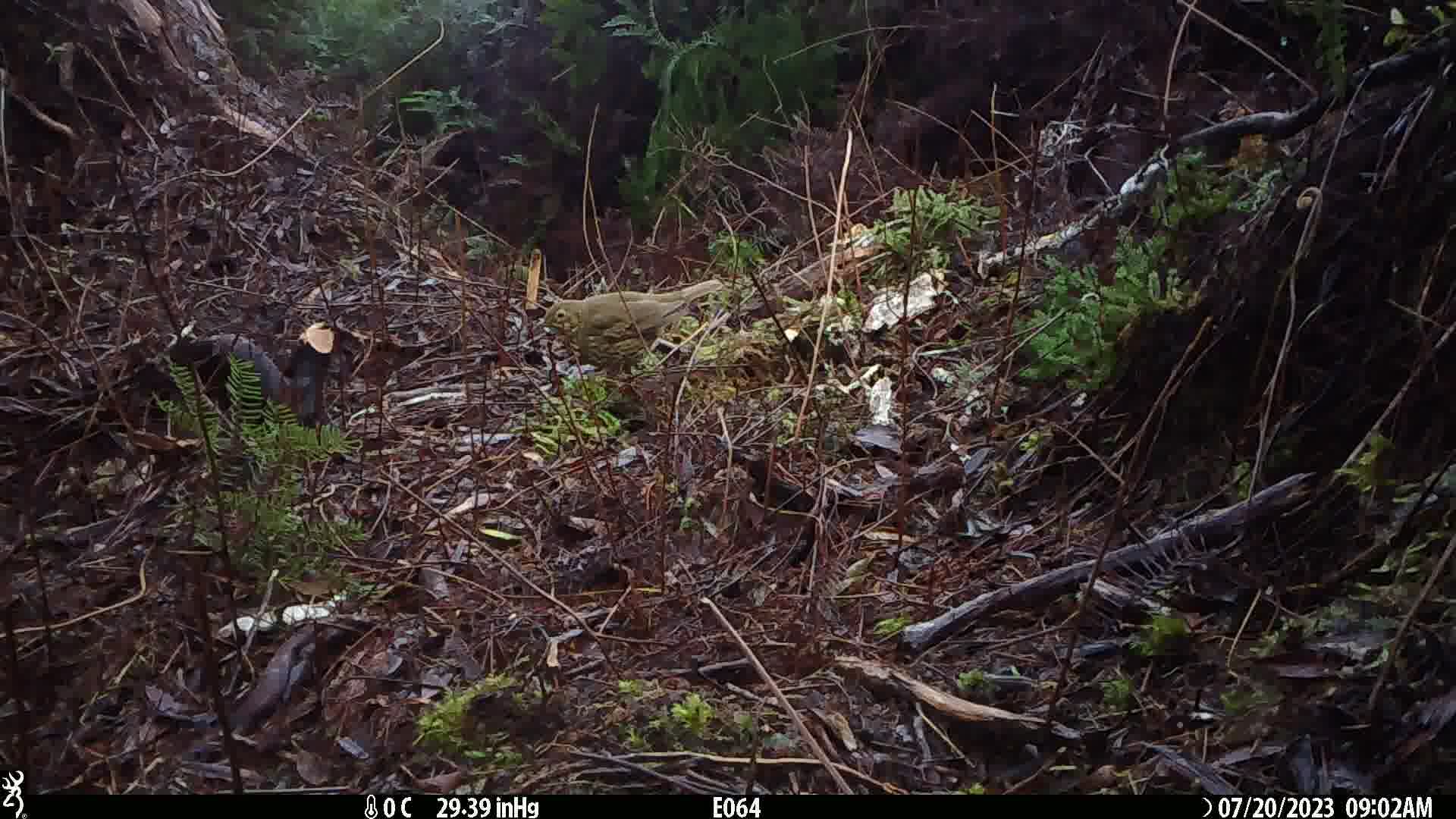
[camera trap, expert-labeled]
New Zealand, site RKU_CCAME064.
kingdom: Animalia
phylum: Chordata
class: Aves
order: Passeriformes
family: Turdidae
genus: Turdus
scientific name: Turdus philomelos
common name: song thrush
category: thrush